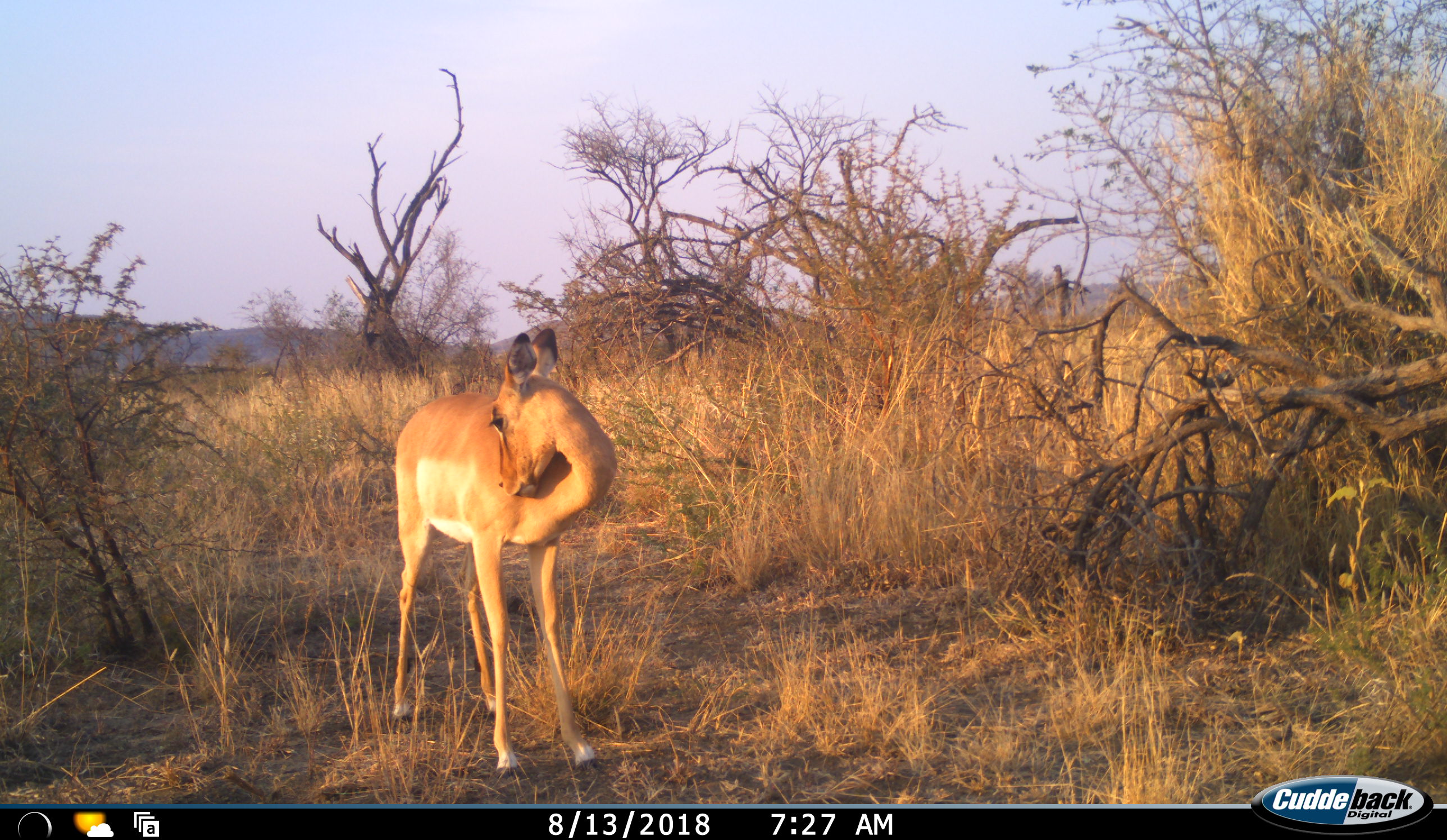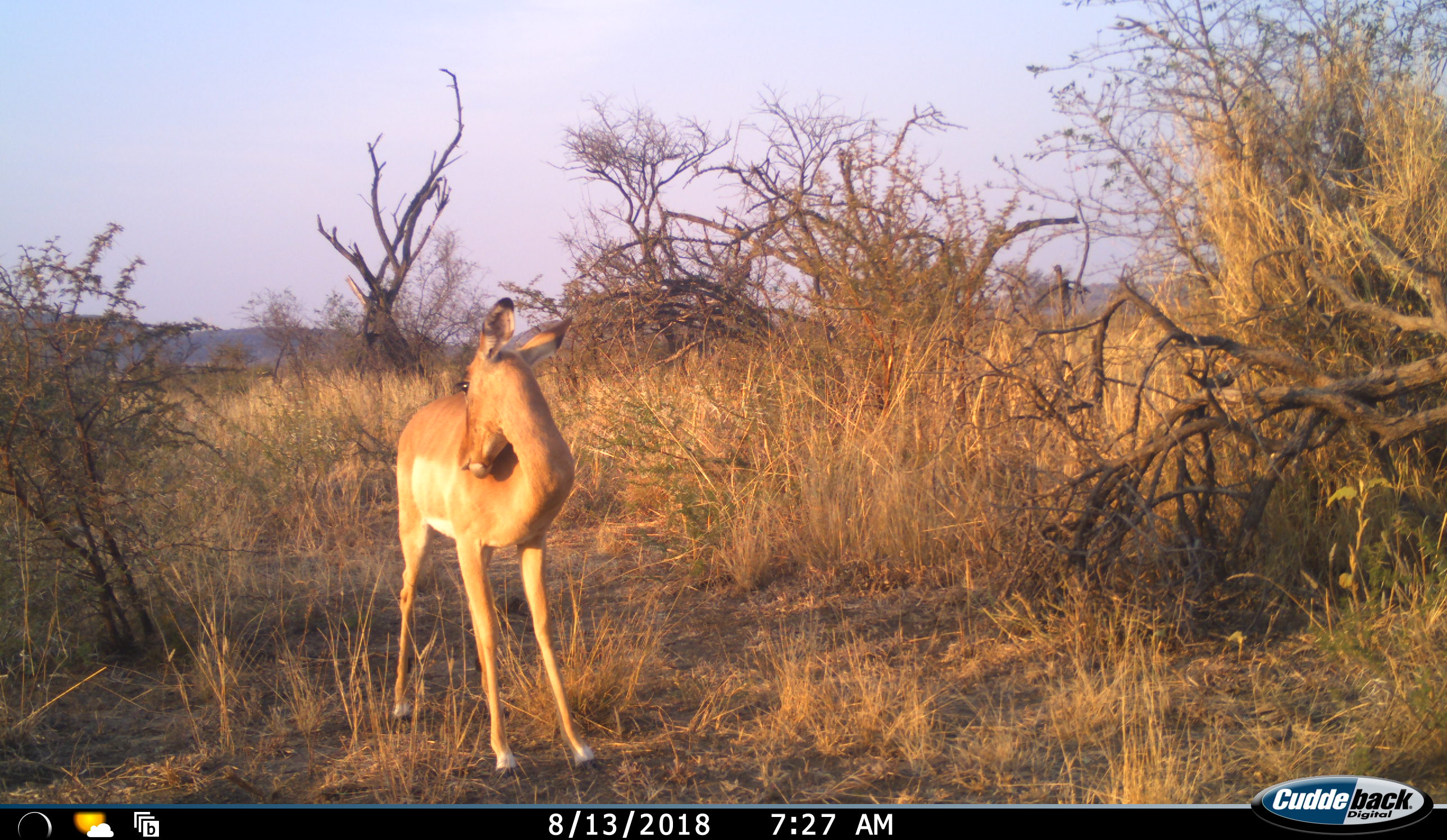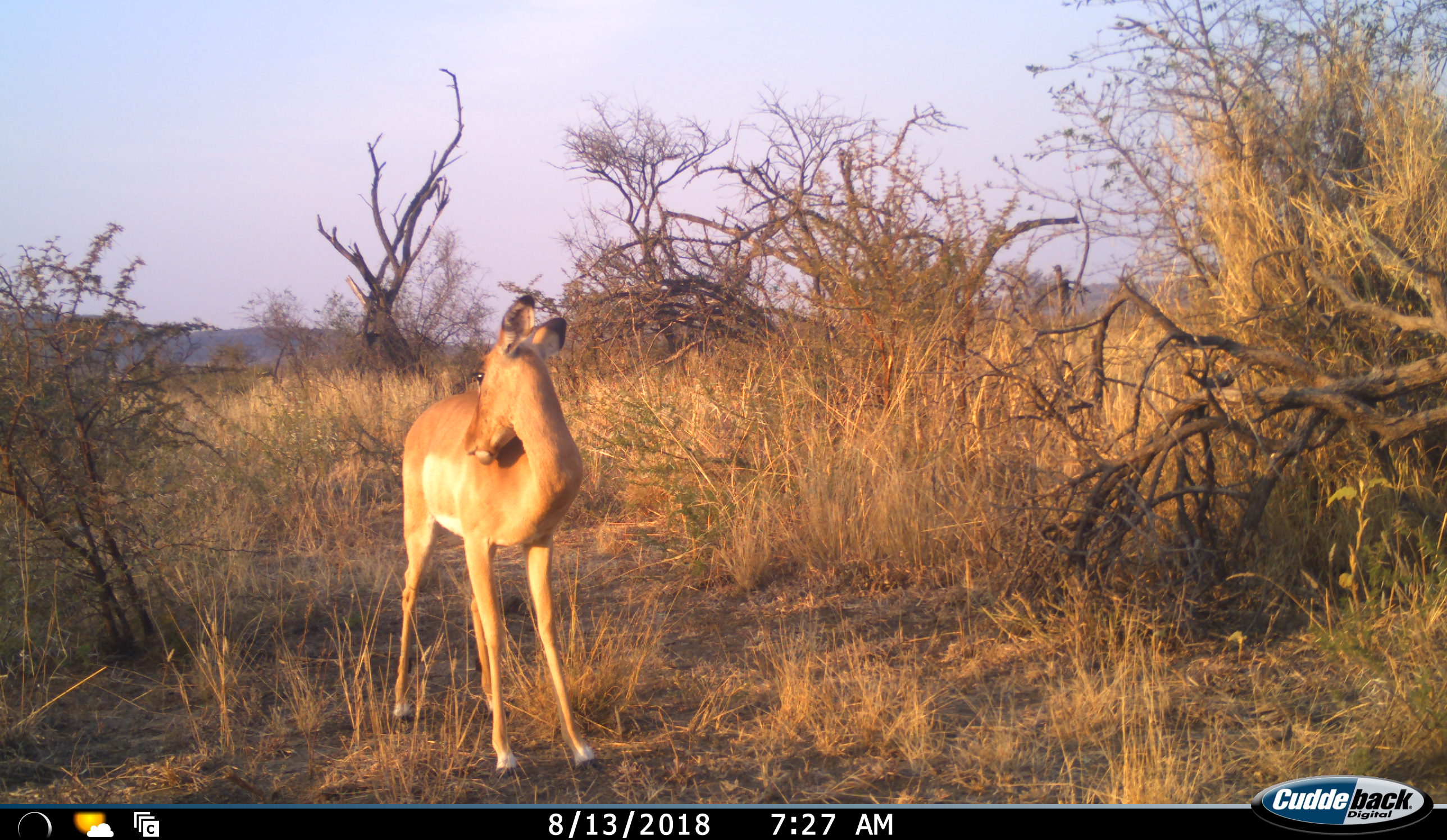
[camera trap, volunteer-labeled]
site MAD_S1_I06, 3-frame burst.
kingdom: Animalia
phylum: Chordata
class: Mammalia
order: Artiodactyla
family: Bovidae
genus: Aepyceros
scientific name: Aepyceros melampus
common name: impala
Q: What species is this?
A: Impala (Aepyceros melampus).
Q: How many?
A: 1.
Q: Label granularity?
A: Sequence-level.